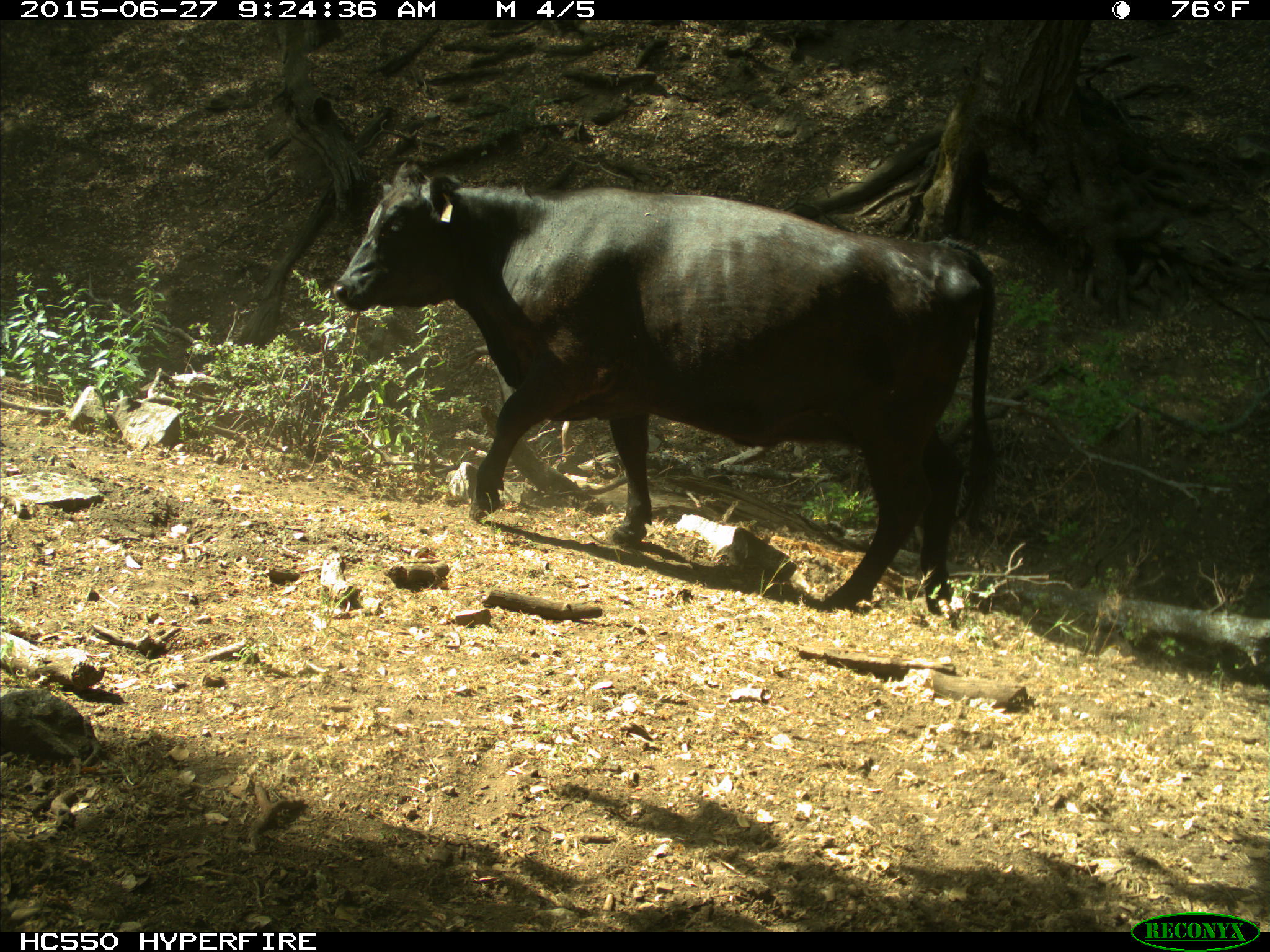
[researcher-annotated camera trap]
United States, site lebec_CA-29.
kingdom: Animalia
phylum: Chordata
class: Mammalia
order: Artiodactyla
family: Bovidae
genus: Bos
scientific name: Bos taurus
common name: domestic cow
Bos taurus (domestic cow).